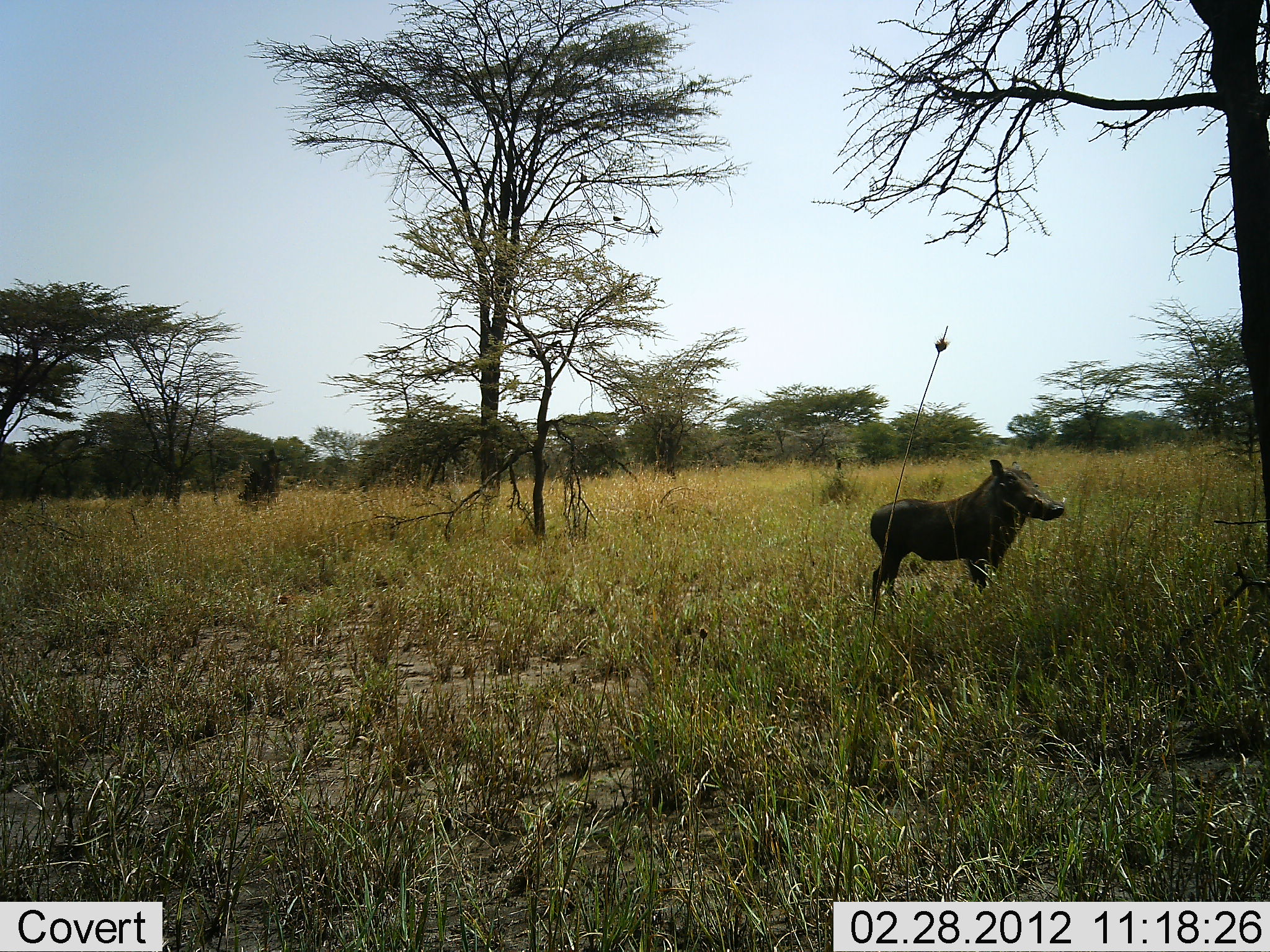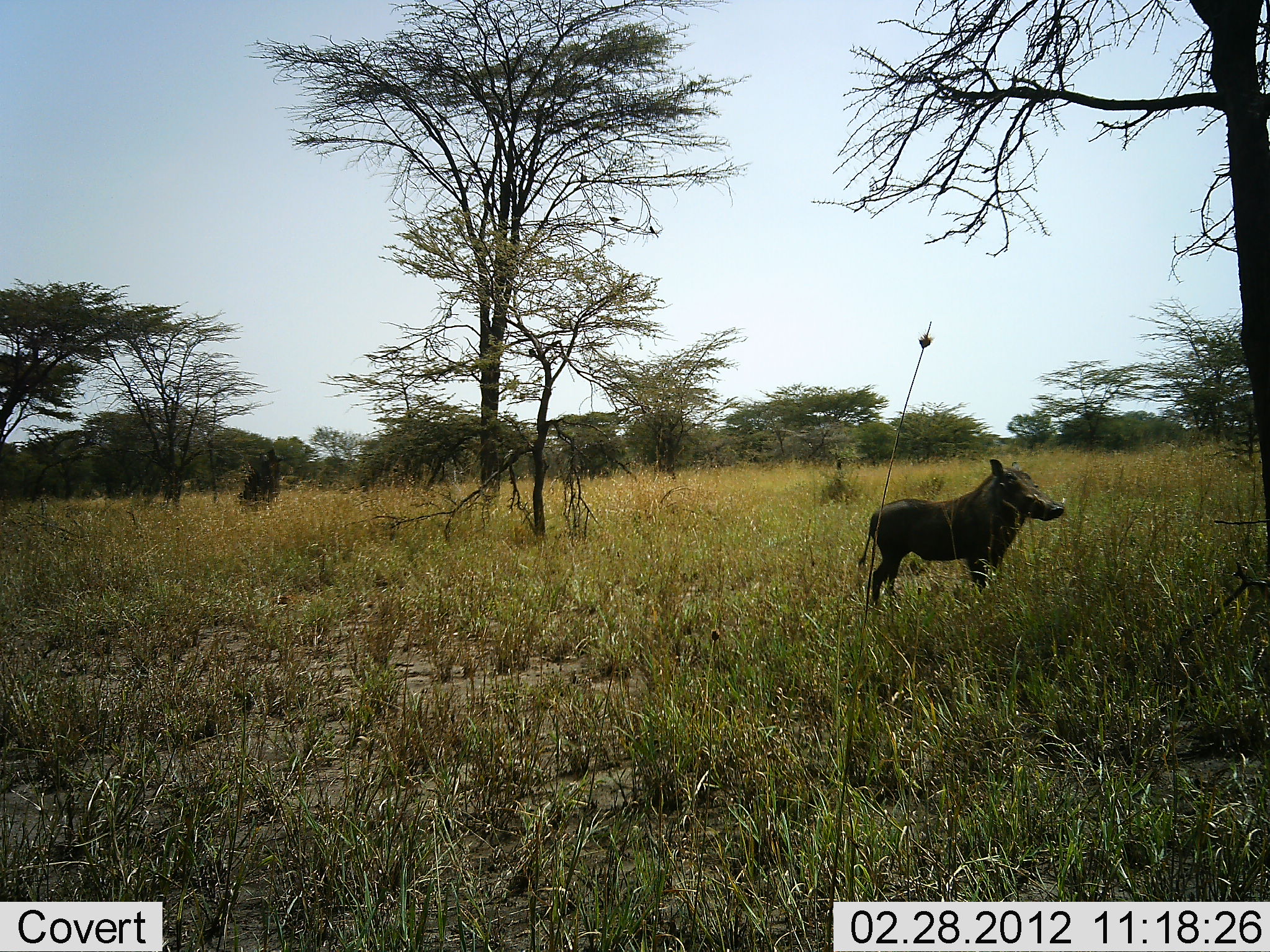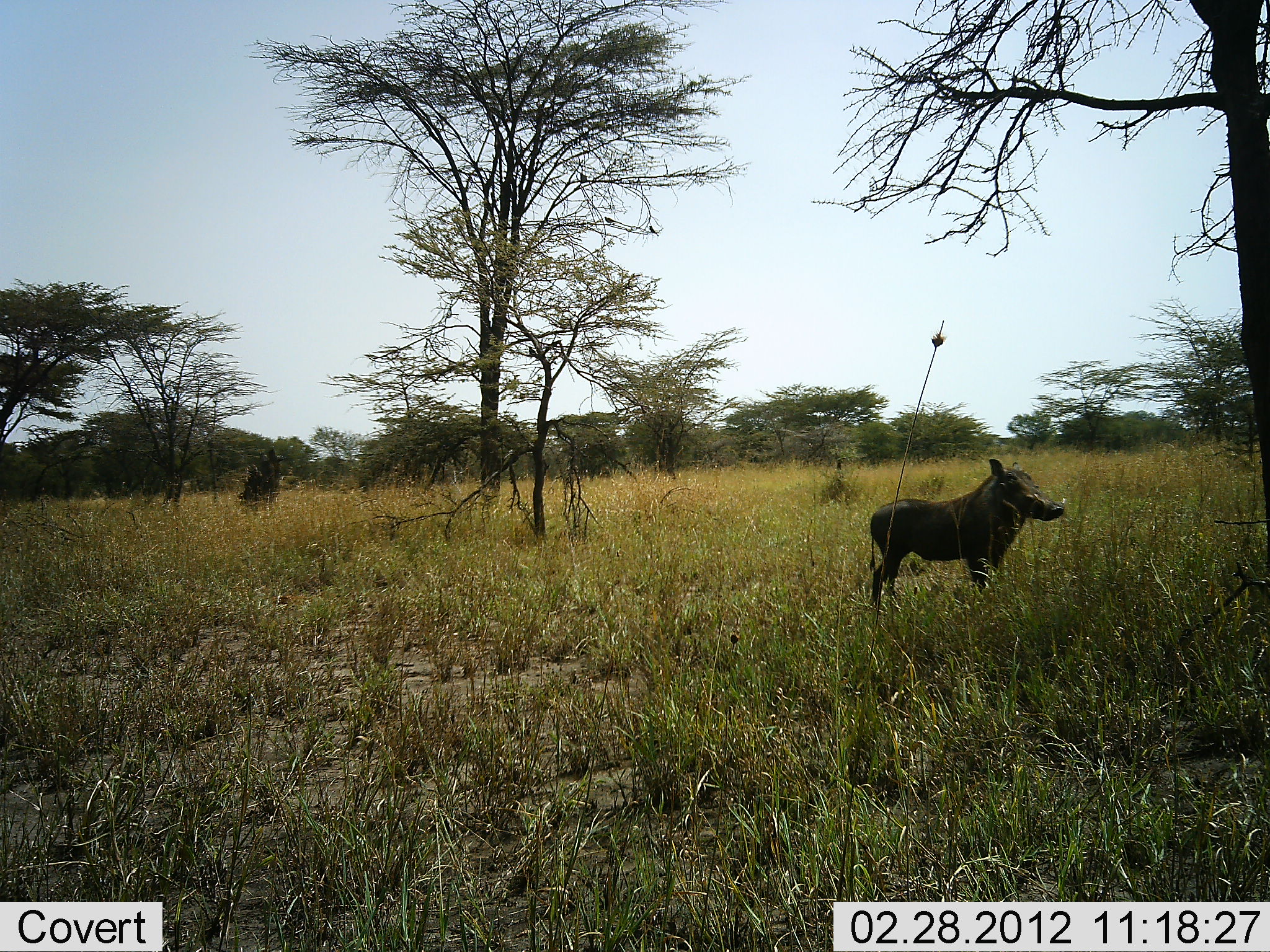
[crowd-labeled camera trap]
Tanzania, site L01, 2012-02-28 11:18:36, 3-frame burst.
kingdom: Animalia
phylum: Chordata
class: Mammalia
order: Artiodactyla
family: Suidae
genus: Phacochoerus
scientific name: Phacochoerus africanus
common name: warthog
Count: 1.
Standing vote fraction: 100%.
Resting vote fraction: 0%.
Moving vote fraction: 0%.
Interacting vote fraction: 0%.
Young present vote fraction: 0%.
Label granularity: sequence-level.